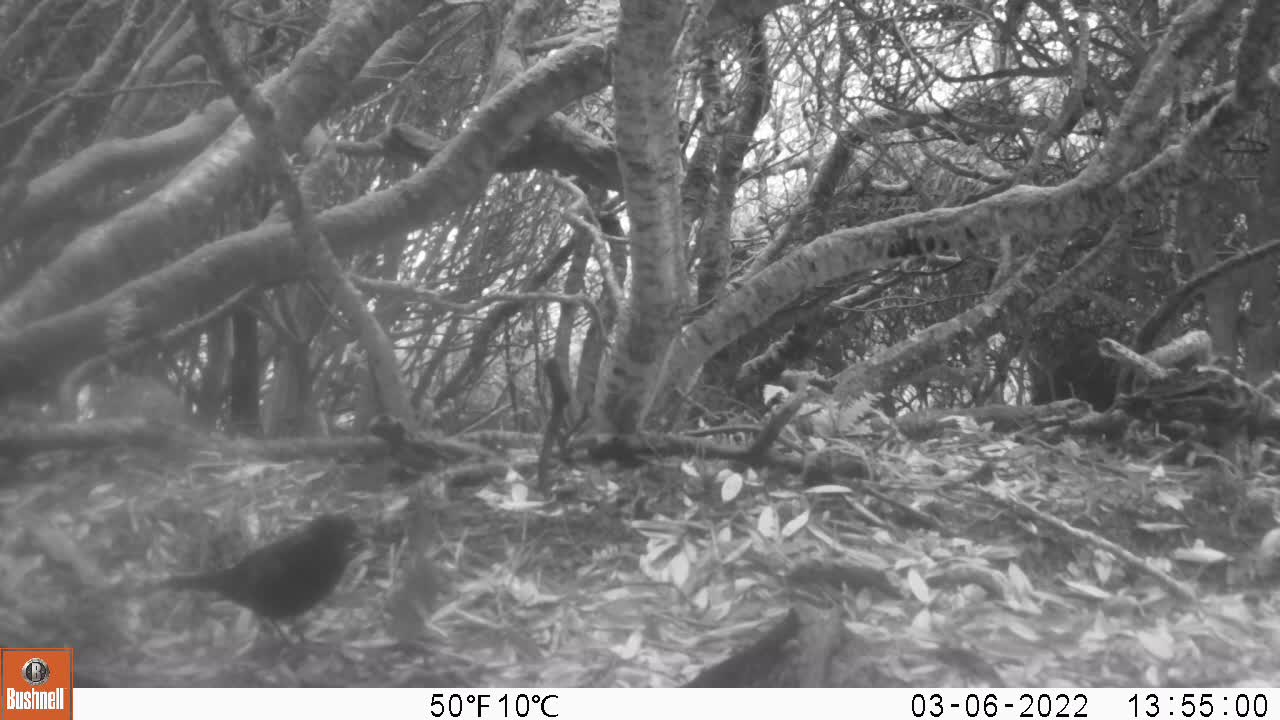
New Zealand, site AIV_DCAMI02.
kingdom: Animalia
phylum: Chordata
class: Aves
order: Passeriformes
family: Turdidae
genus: Turdus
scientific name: Turdus merula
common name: eurasian blackbird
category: blackbird